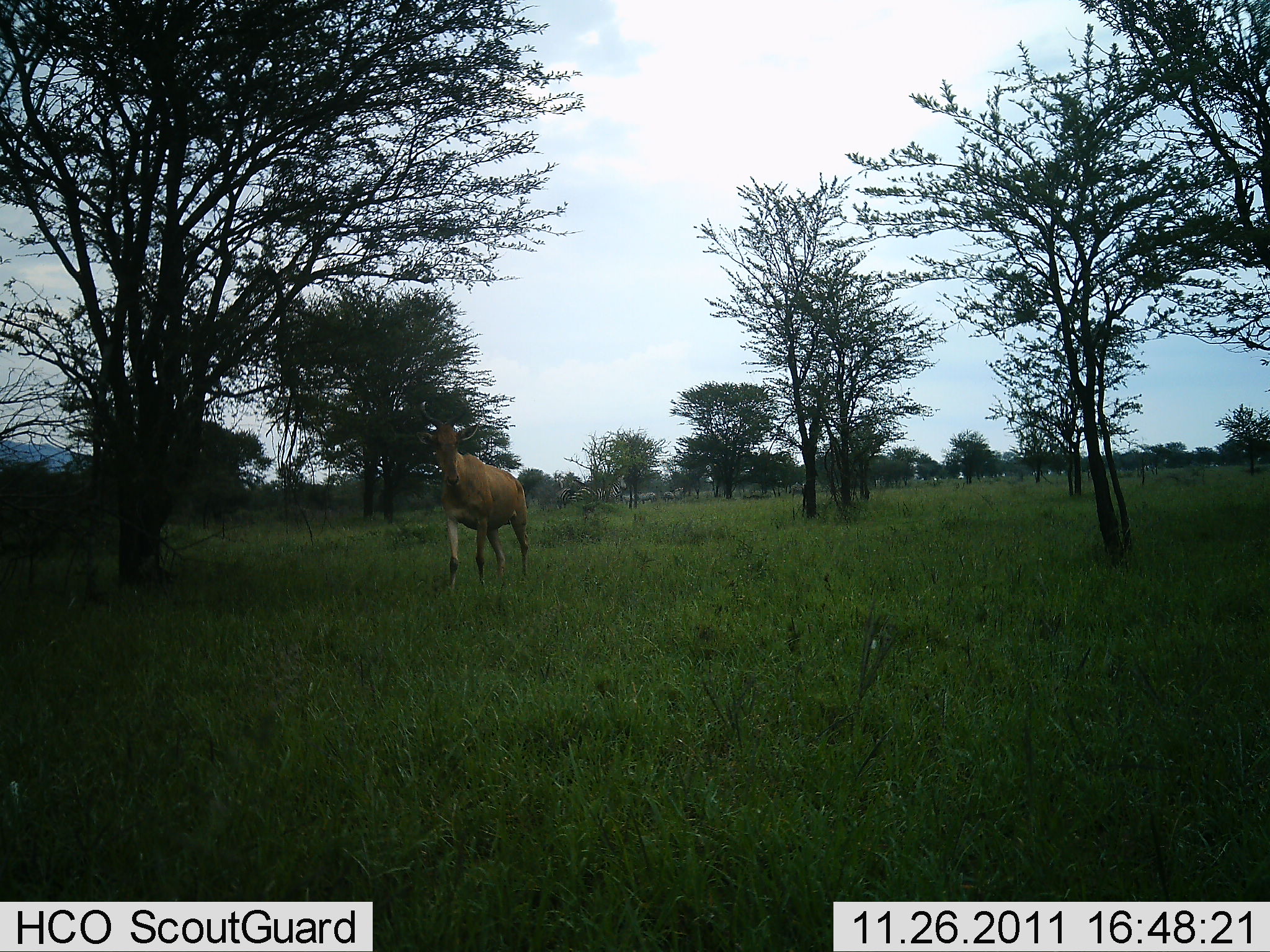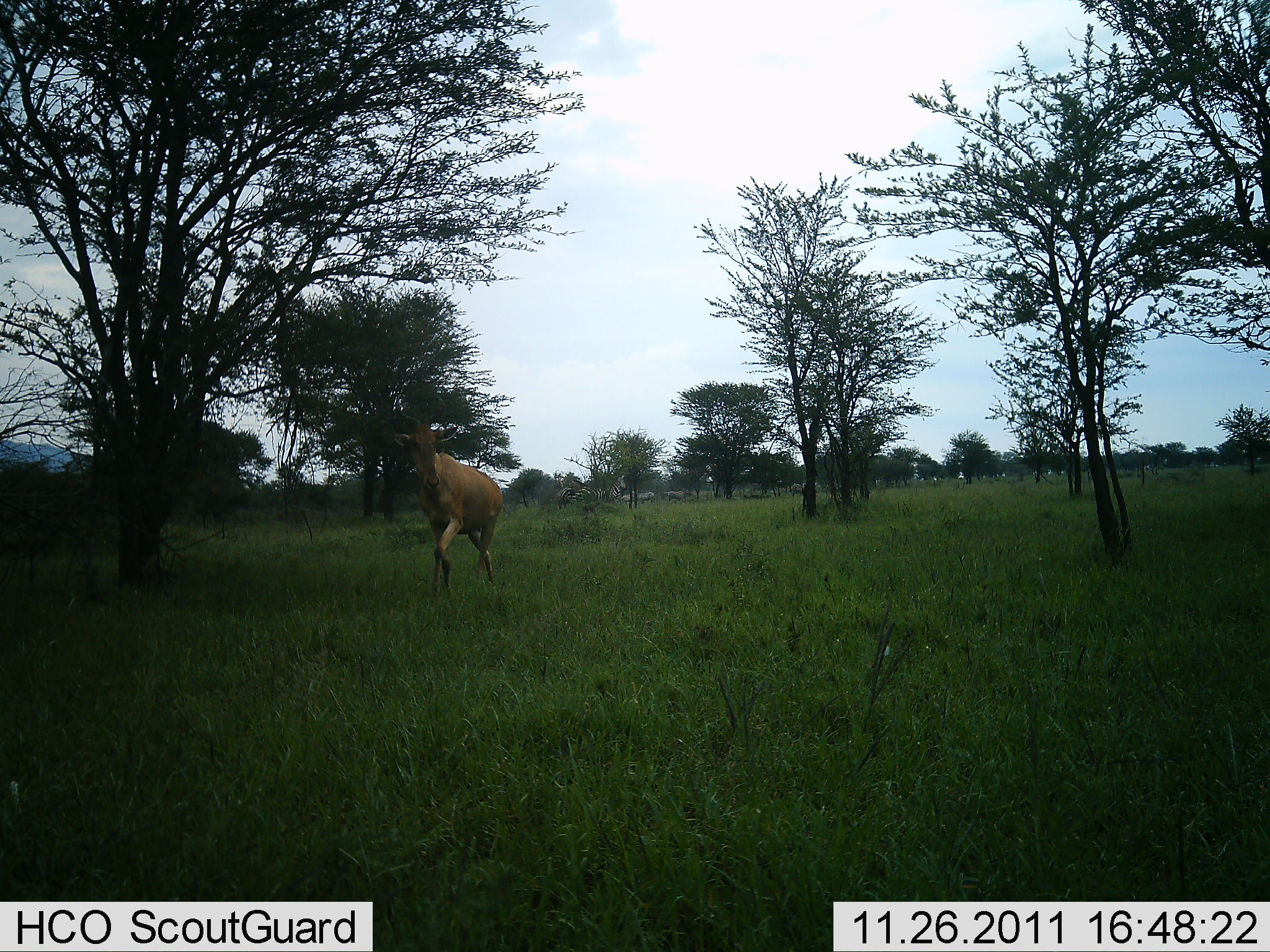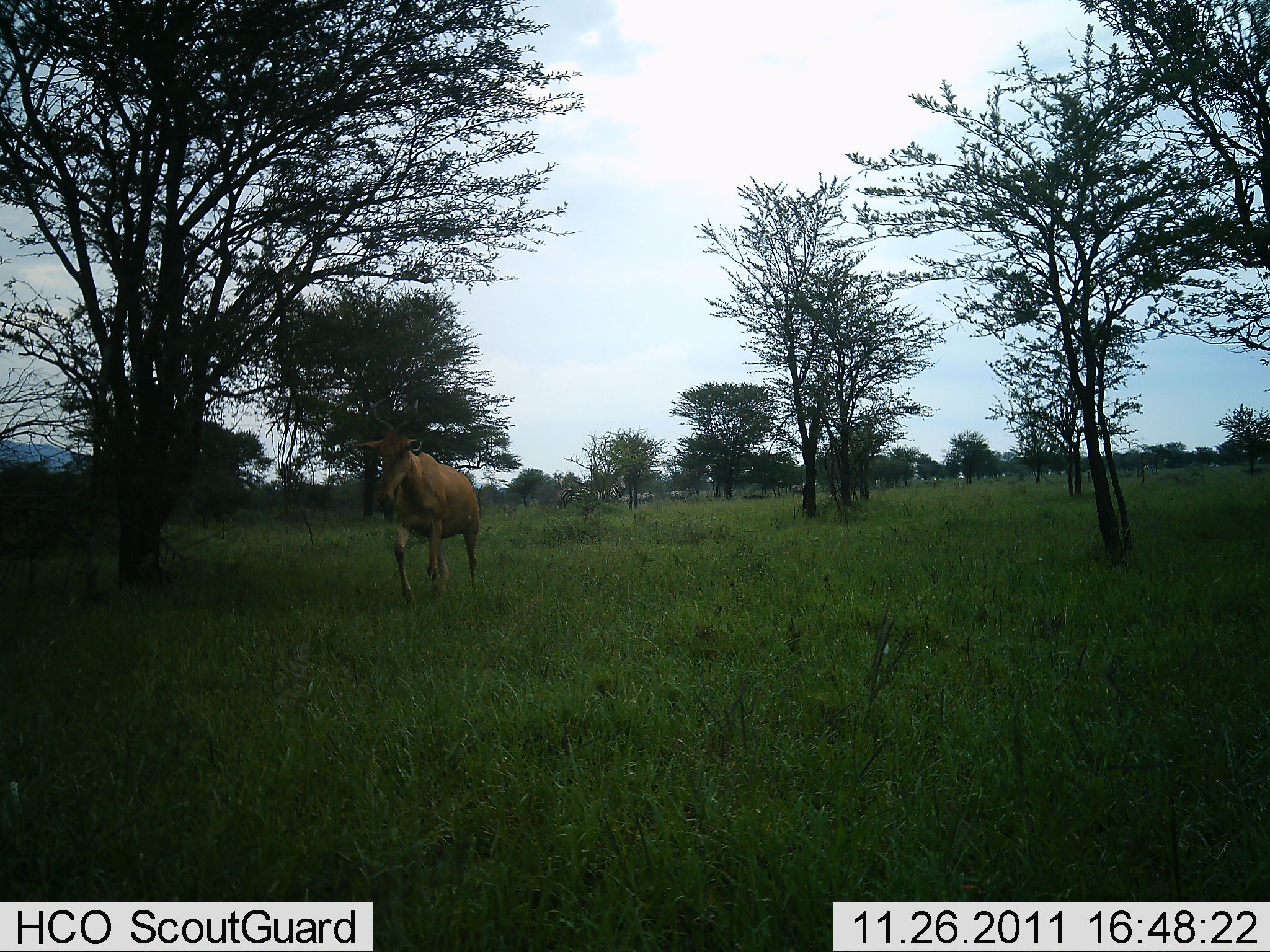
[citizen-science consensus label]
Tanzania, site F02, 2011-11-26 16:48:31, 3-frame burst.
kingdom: Animalia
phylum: Chordata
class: Mammalia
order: Artiodactyla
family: Bovidae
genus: Alcelaphus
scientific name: Alcelaphus buselaphus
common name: hartebeest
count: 1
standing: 7%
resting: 0%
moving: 100%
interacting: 0%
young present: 0%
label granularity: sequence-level